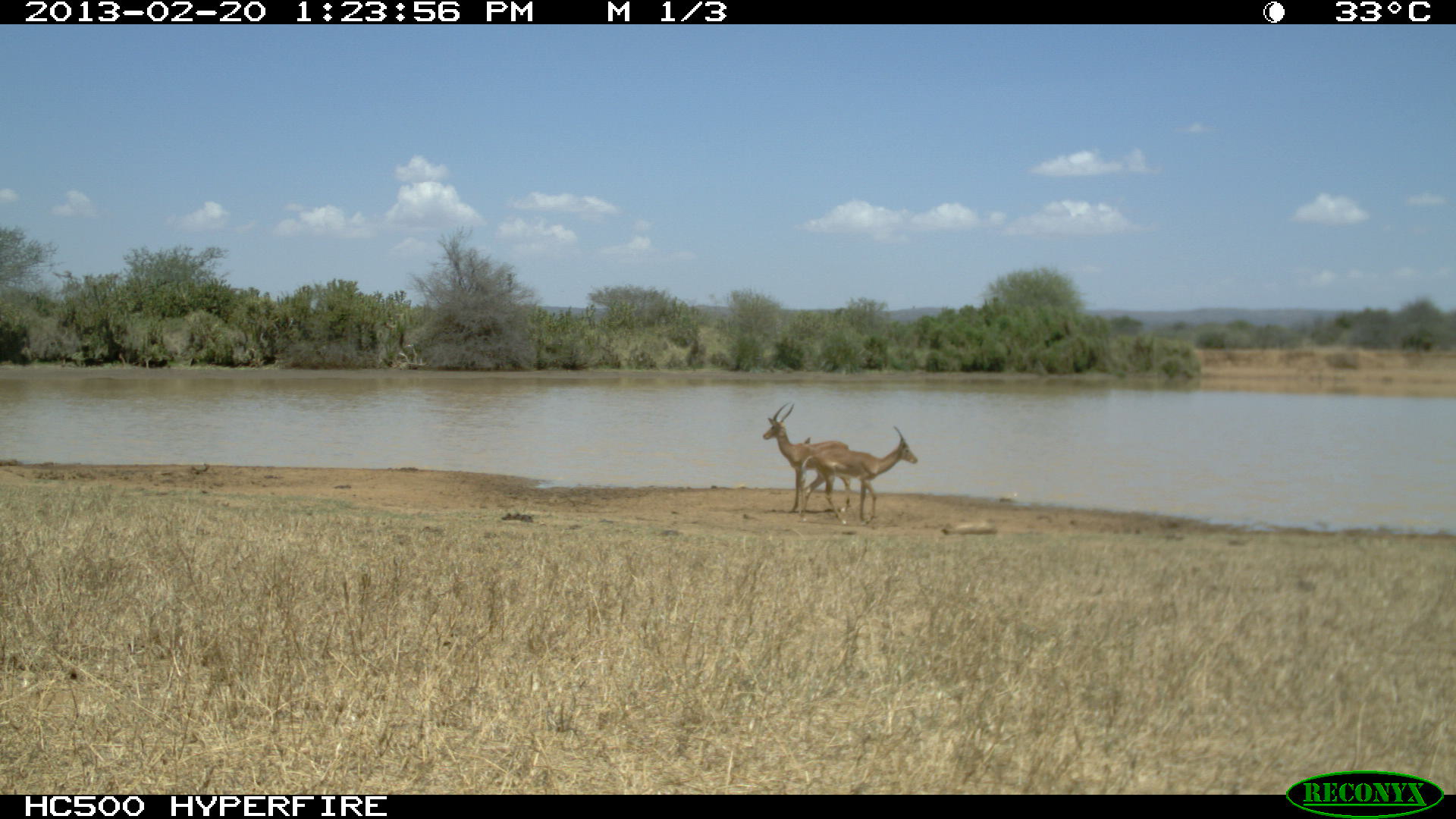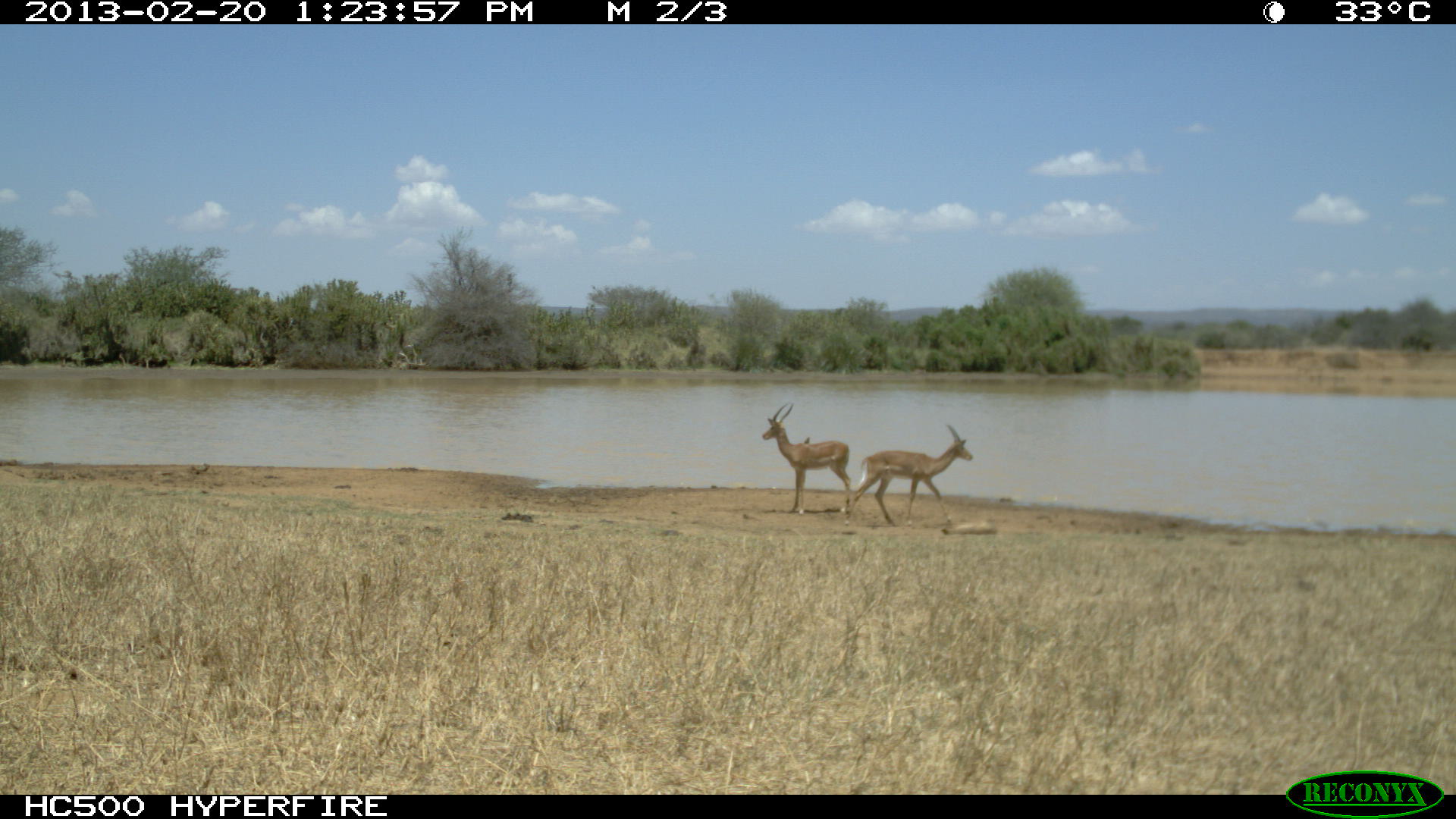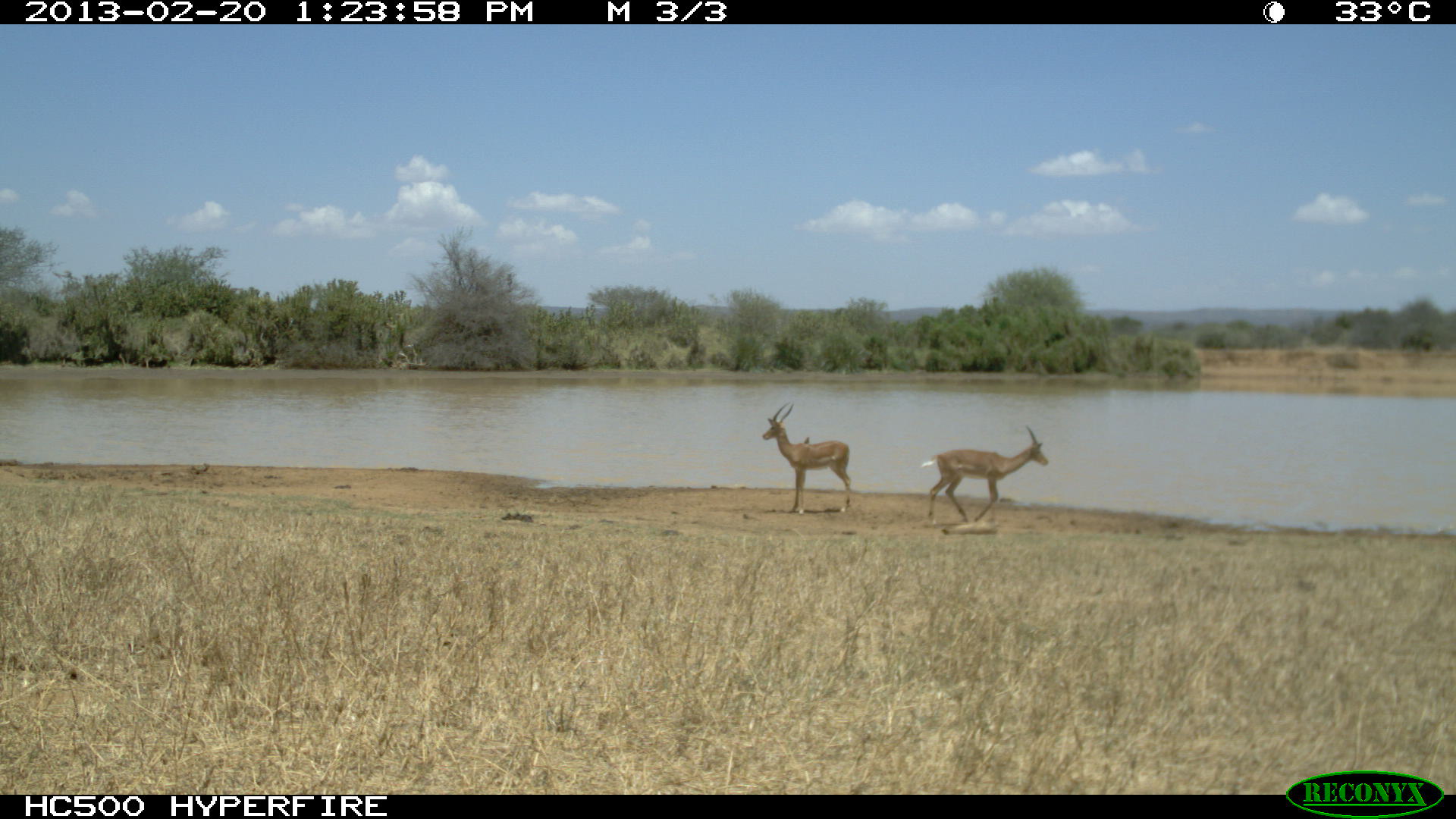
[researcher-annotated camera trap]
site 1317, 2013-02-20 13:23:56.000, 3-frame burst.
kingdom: Animalia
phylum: Chordata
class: Mammalia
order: Artiodactyla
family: Bovidae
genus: Aepyceros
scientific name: Aepyceros melampus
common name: impala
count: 2